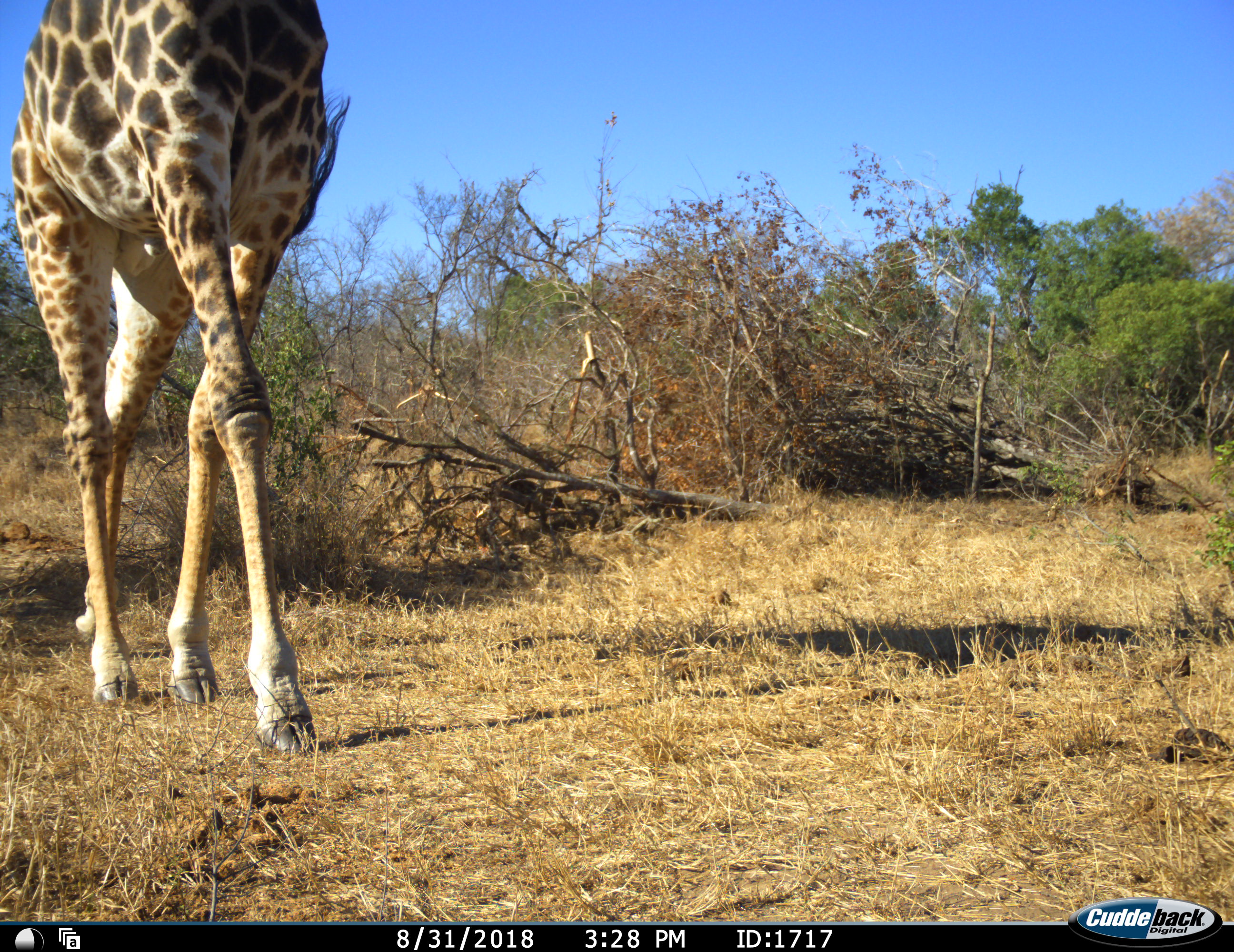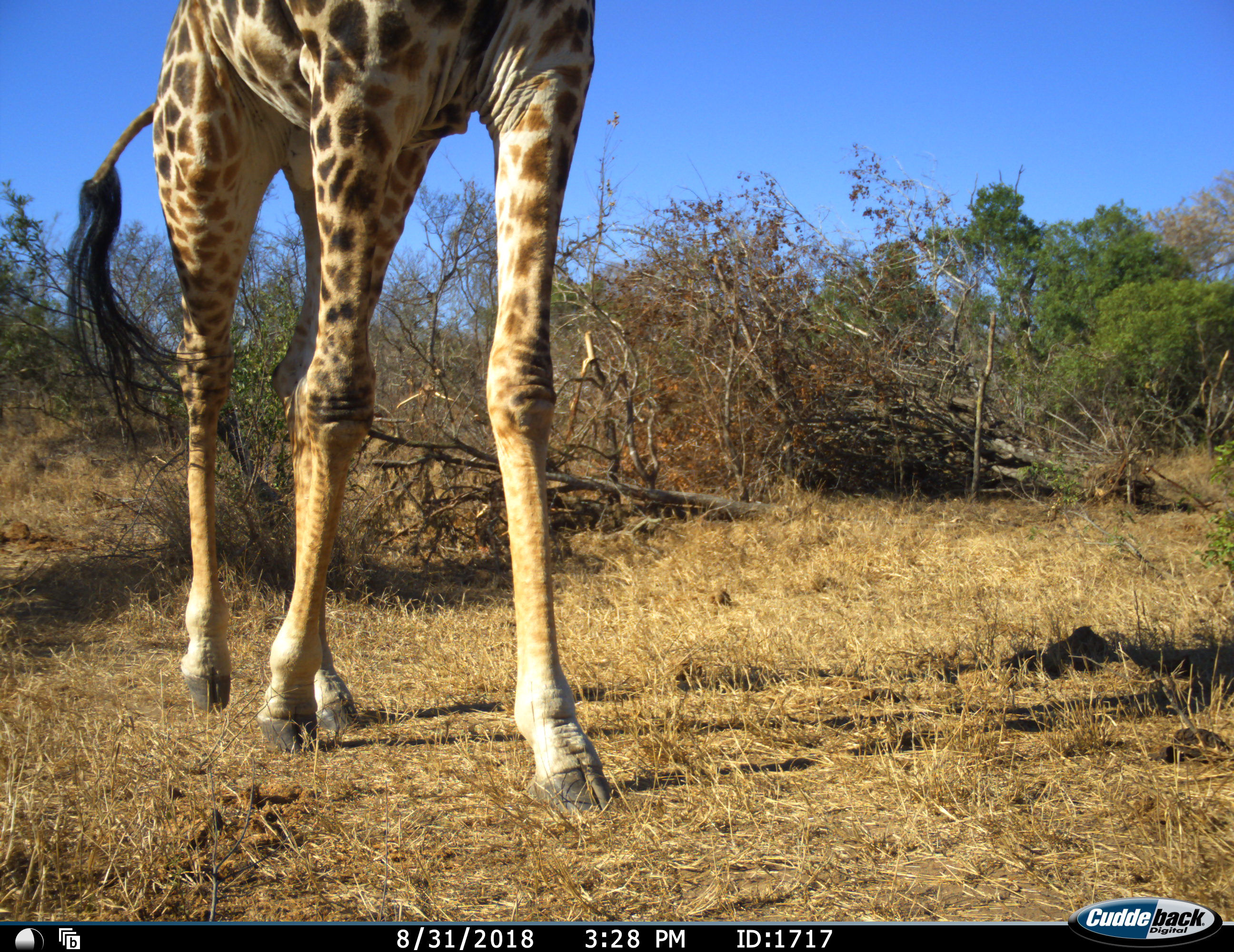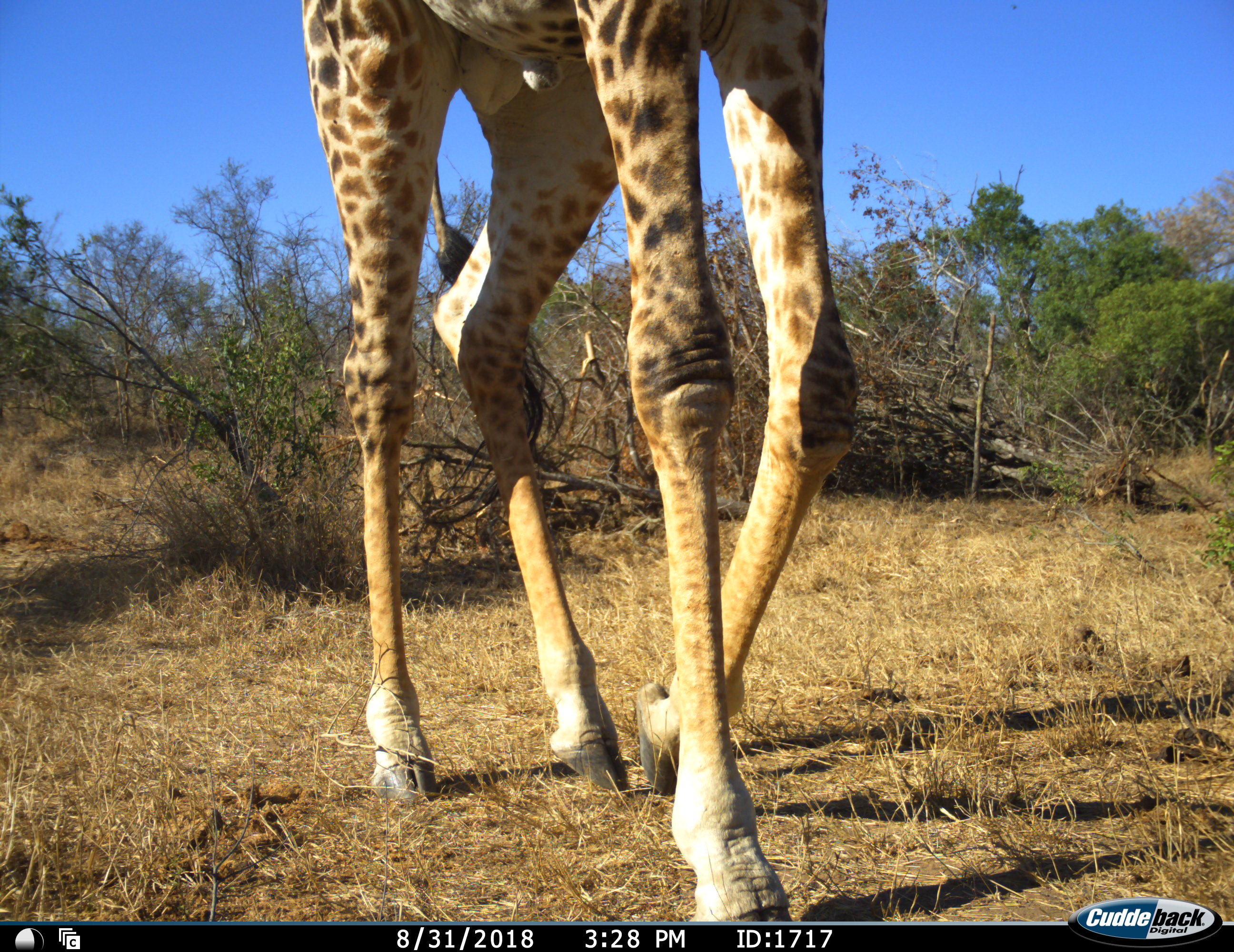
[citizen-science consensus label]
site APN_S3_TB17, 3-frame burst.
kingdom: Animalia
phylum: Chordata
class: Mammalia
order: Artiodactyla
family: Giraffidae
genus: Giraffa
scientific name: Giraffa camelopardalis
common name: giraffe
Giraffe (Giraffa camelopardalis), count 1. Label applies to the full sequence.